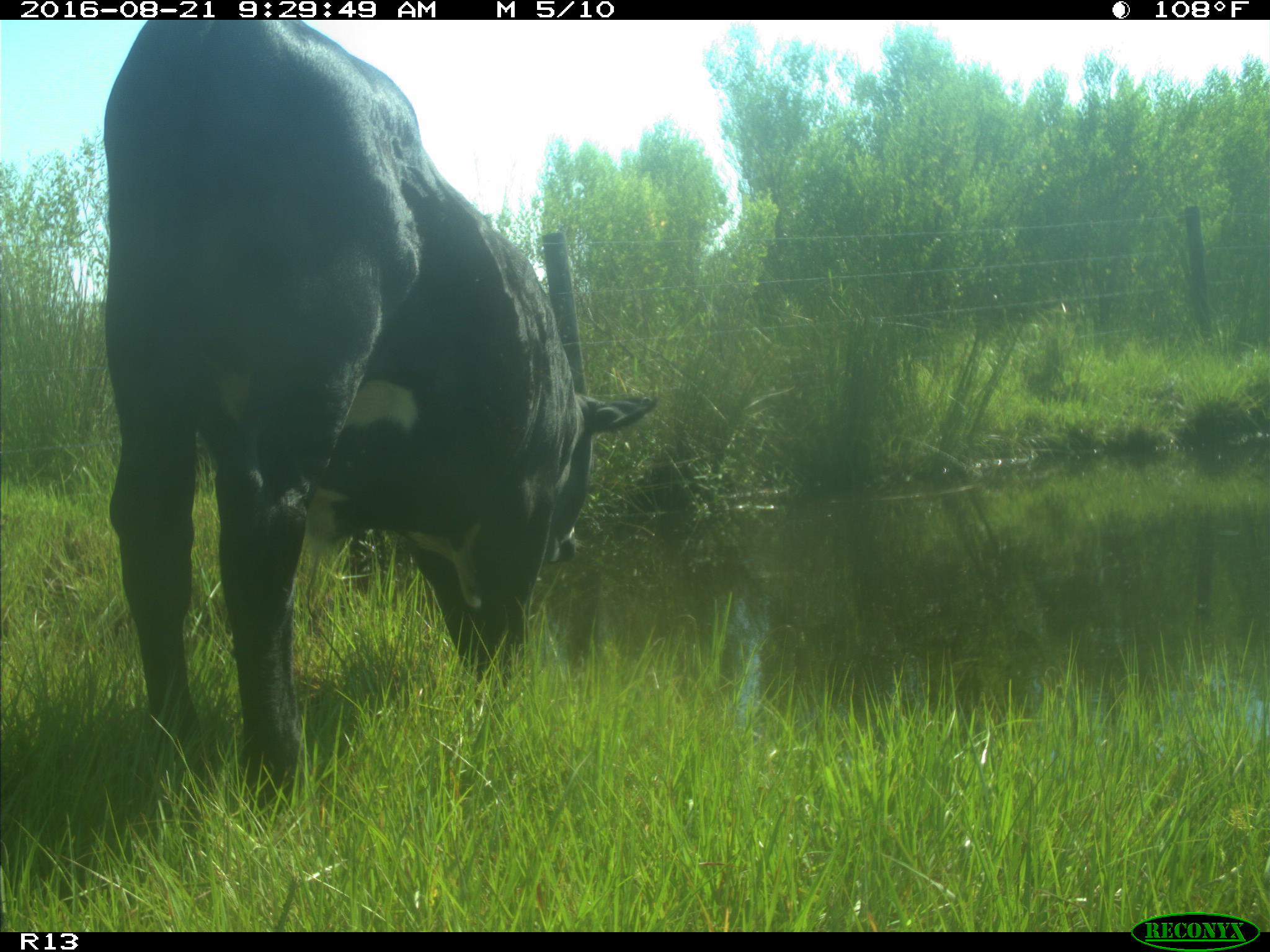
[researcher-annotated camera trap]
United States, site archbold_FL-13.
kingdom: Animalia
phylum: Chordata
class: Mammalia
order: Artiodactyla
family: Bovidae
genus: Bos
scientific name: Bos taurus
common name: domestic cow